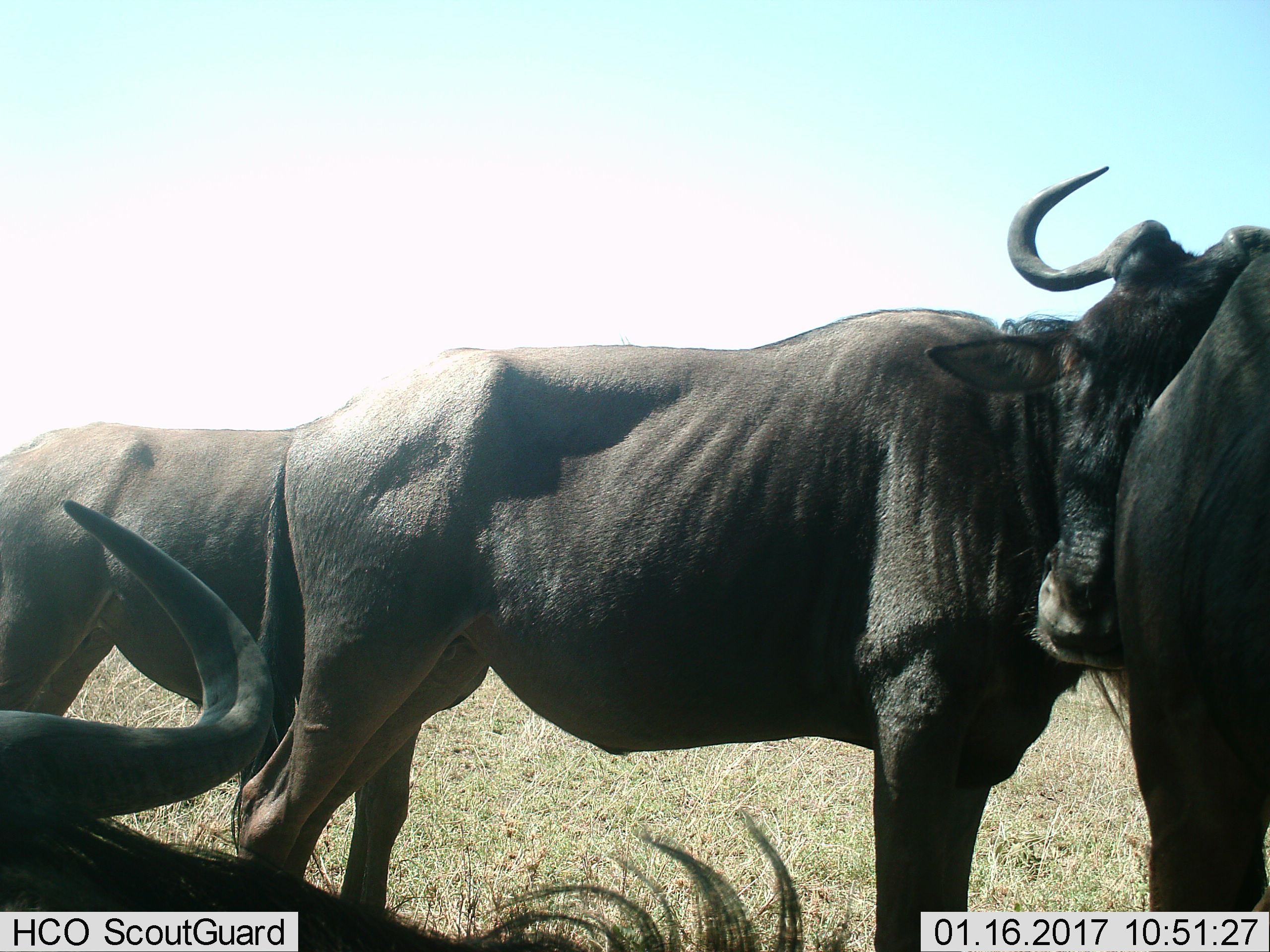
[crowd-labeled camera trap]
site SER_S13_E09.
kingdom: Animalia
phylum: Chordata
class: Mammalia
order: Artiodactyla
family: Bovidae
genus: Connochaetes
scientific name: Connochaetes taurinus taurinus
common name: blue wildebeest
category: wildebeestblue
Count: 4.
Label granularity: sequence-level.